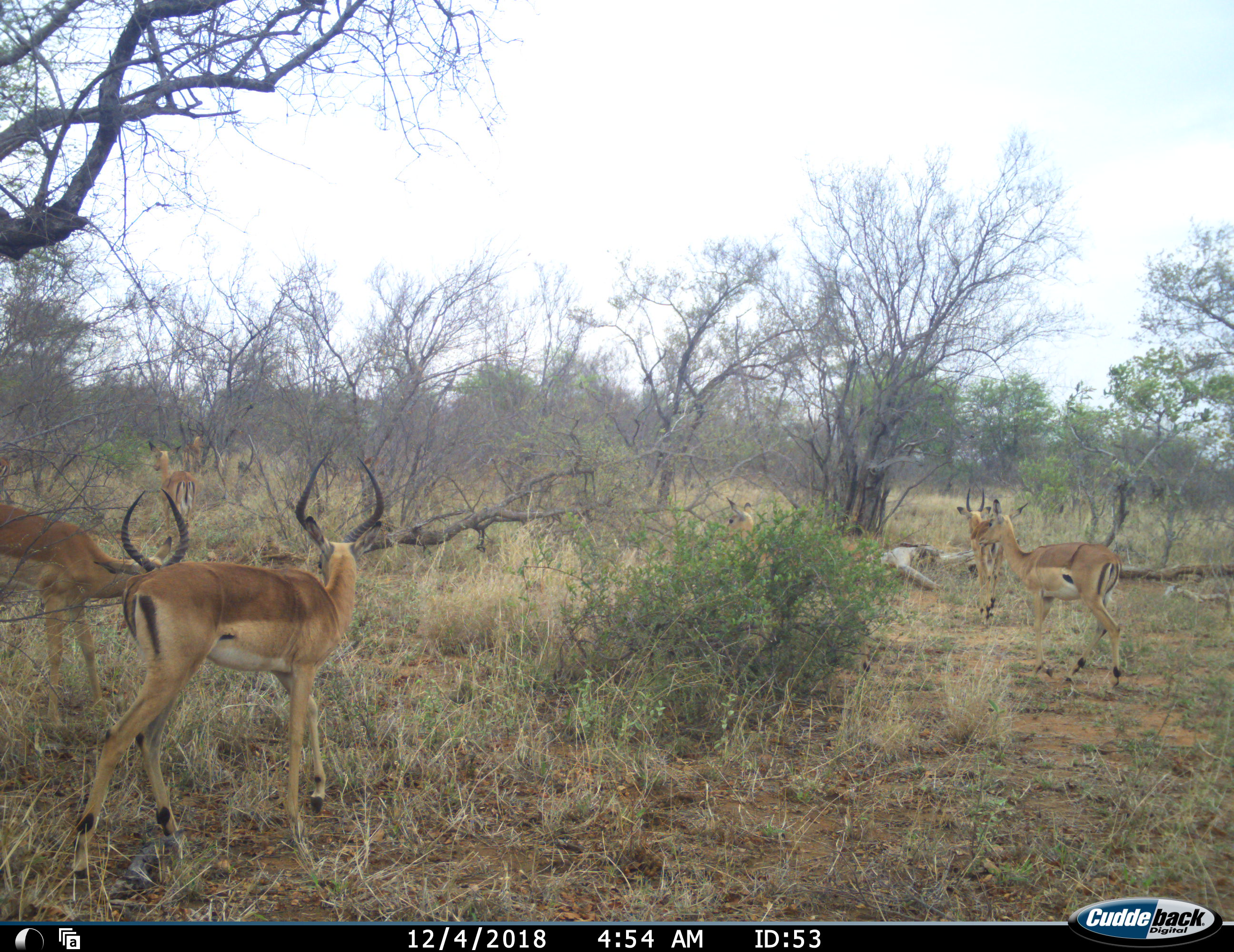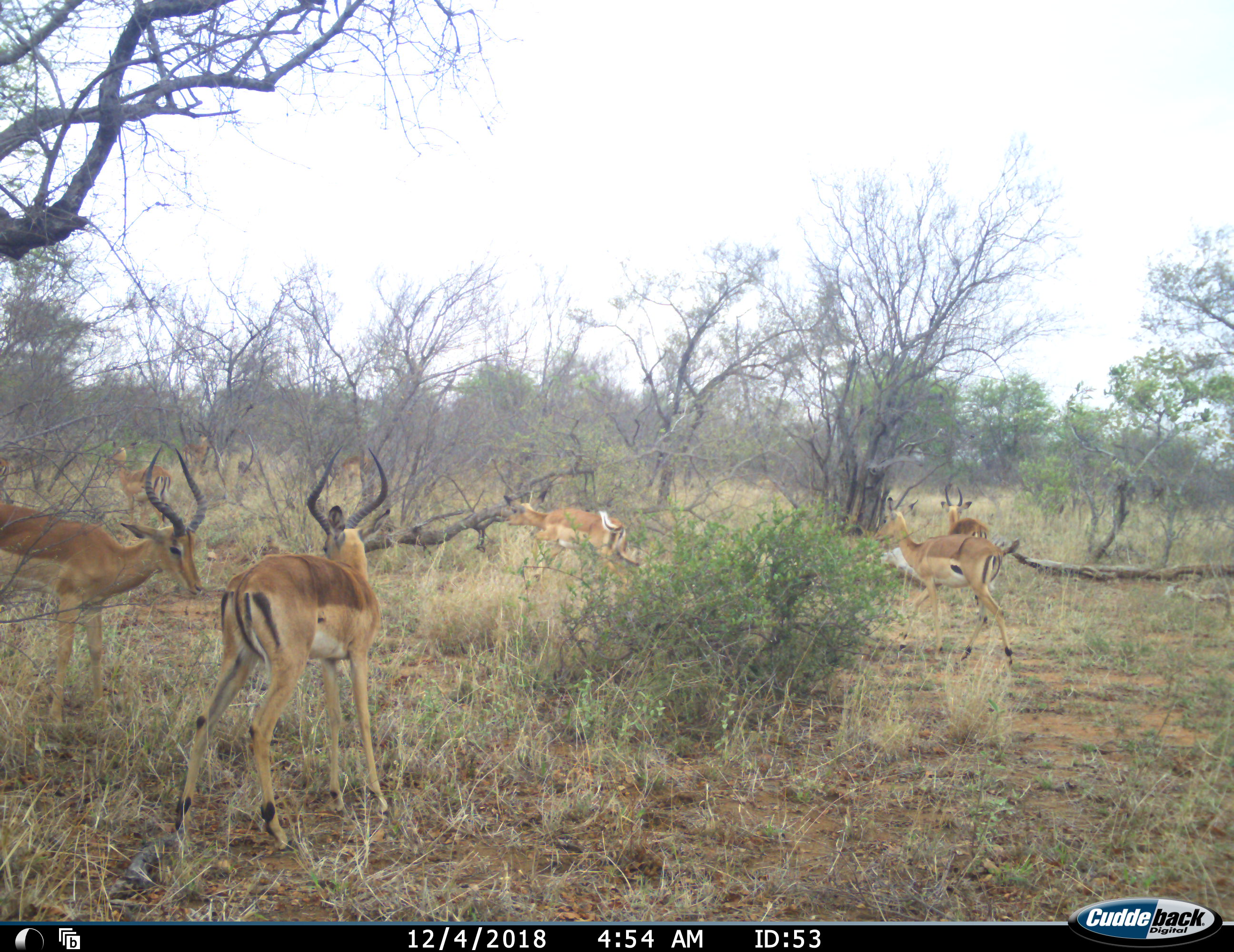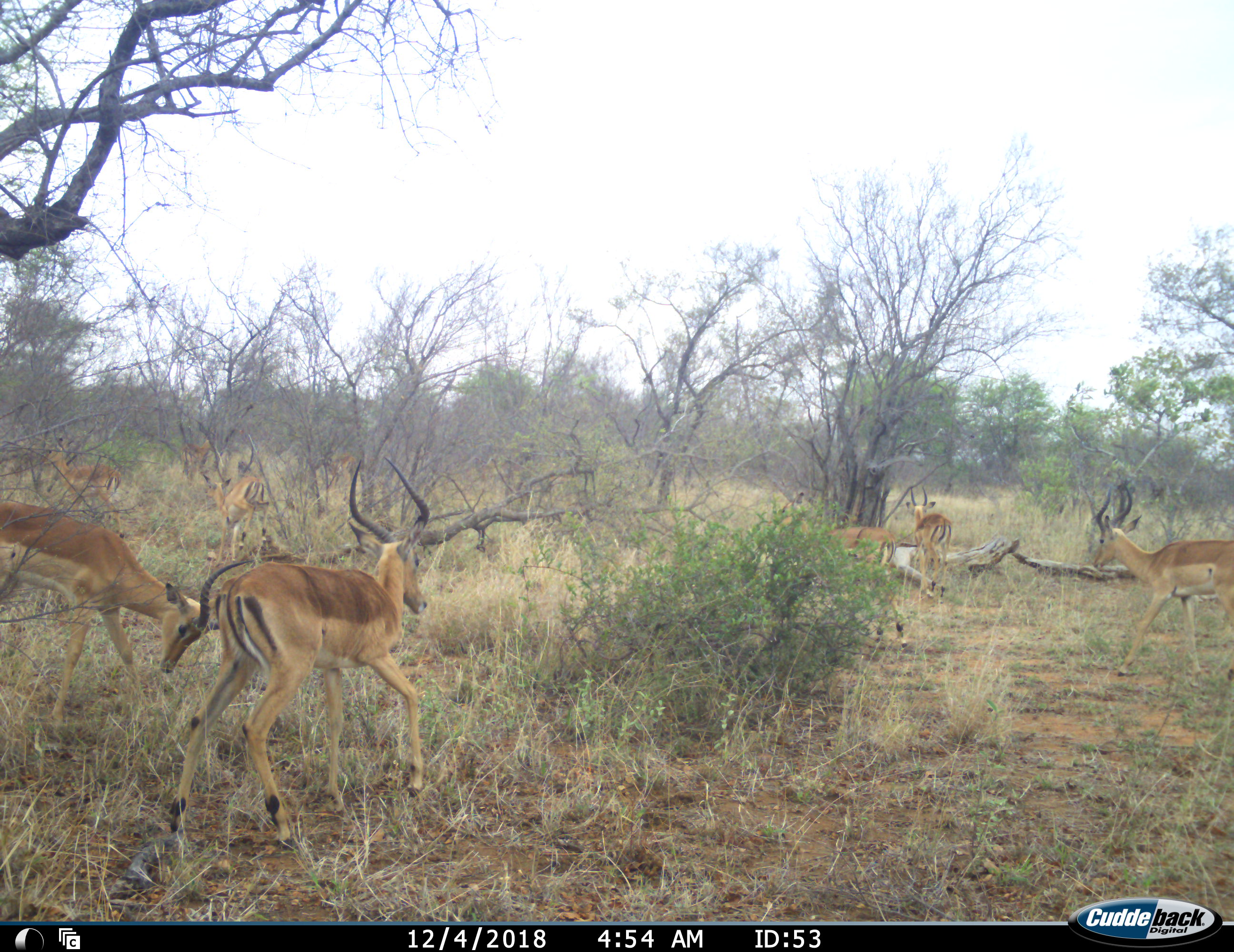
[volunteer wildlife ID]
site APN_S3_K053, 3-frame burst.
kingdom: Animalia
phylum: Chordata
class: Mammalia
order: Artiodactyla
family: Bovidae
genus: Aepyceros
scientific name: Aepyceros melampus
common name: impala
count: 9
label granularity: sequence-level